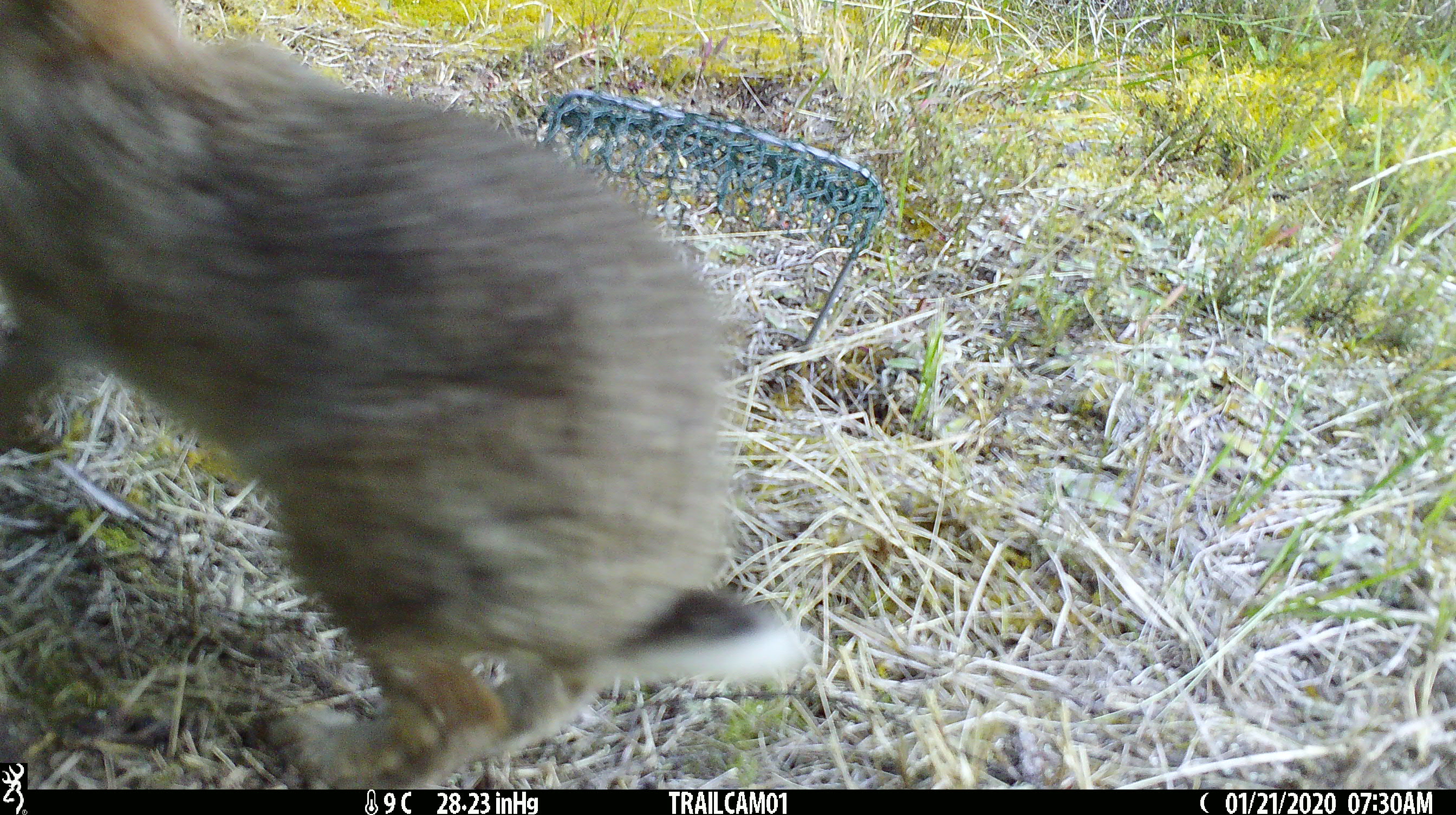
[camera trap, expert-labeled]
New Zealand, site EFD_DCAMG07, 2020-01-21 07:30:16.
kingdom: Animalia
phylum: Chordata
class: Mammalia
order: Lagomorpha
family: Leporidae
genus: Oryctolagus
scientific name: Oryctolagus cuniculus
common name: european rabbit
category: rabbit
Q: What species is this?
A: Rabbit (european rabbit) (Oryctolagus cuniculus).